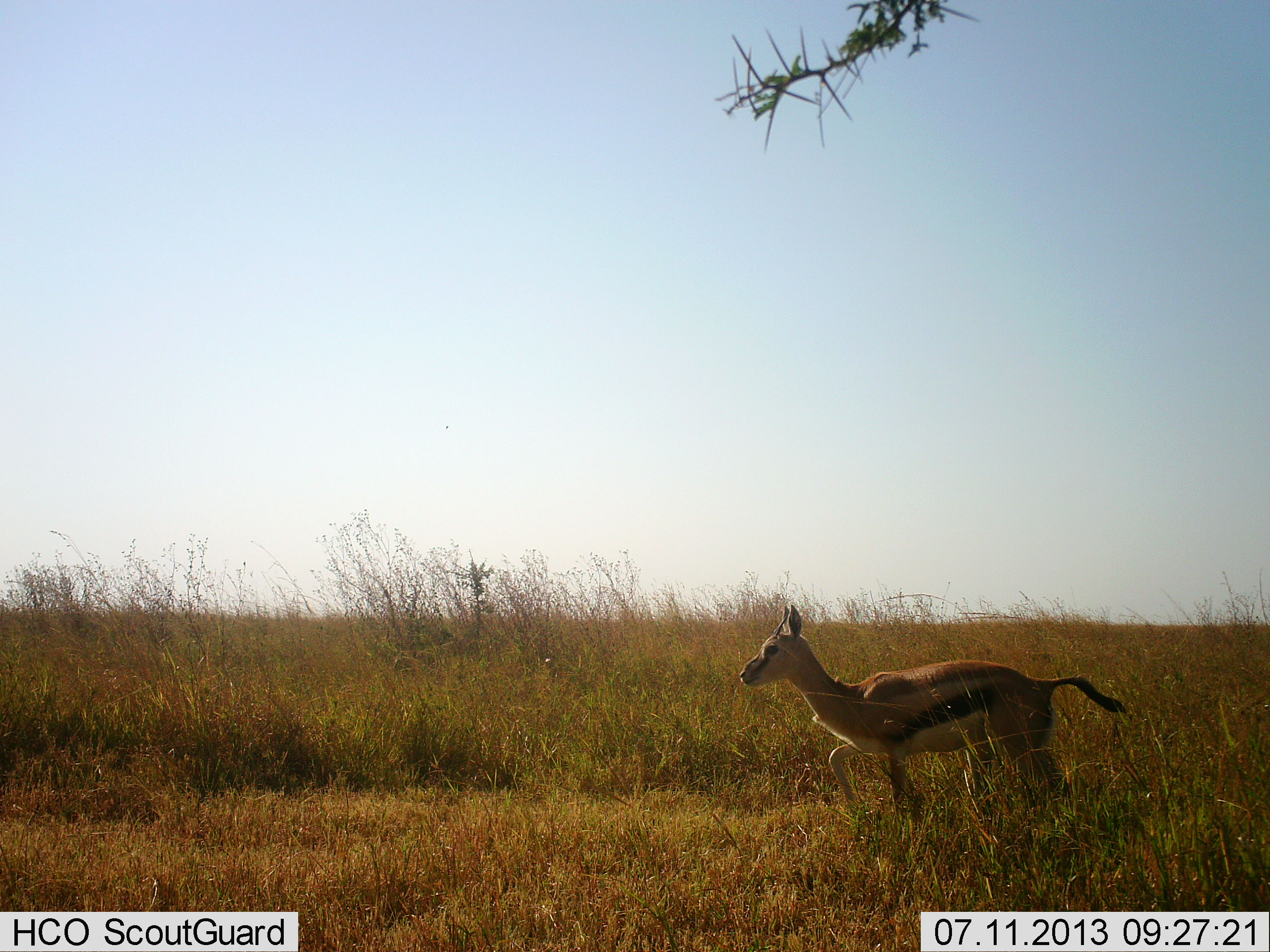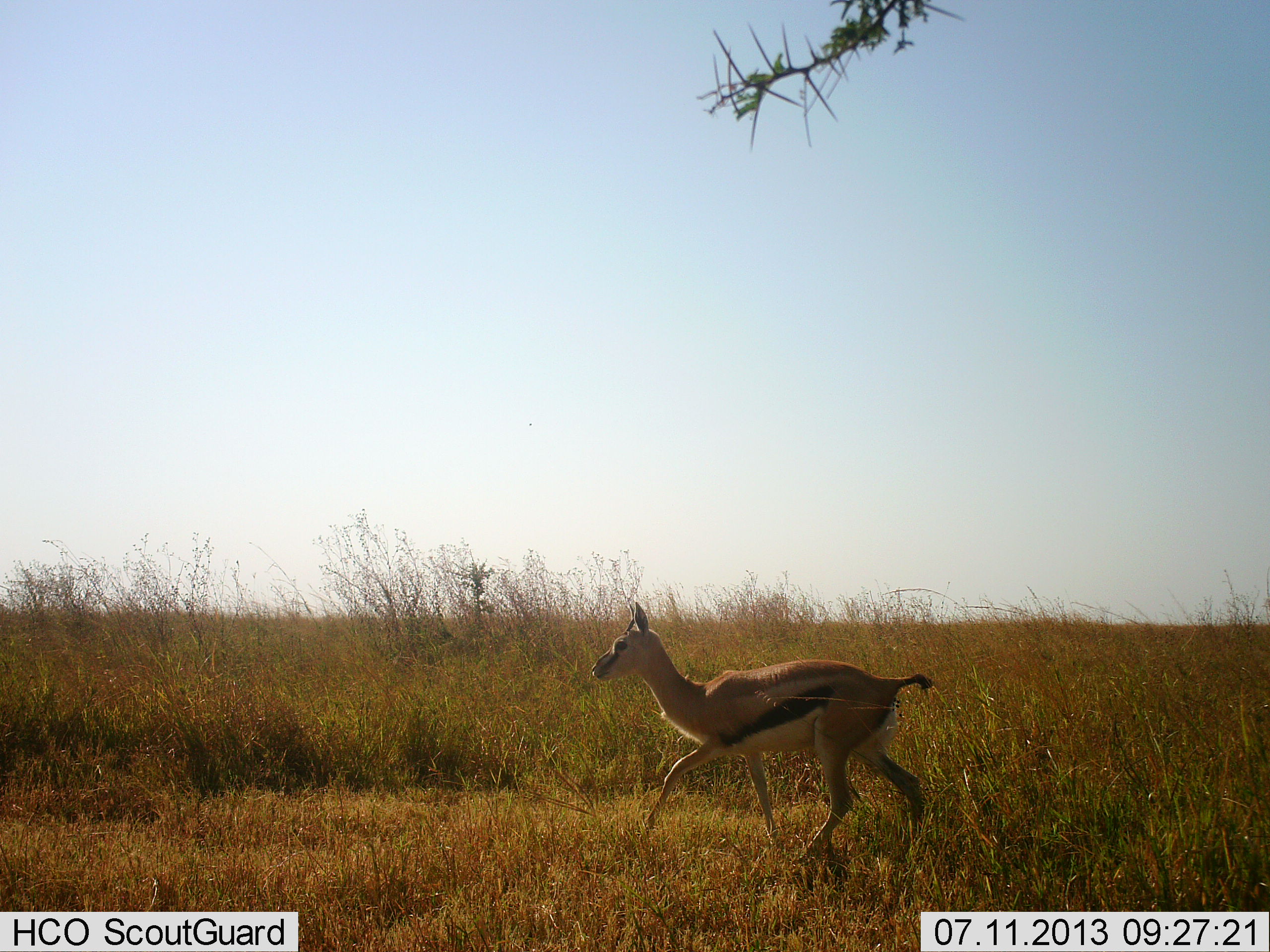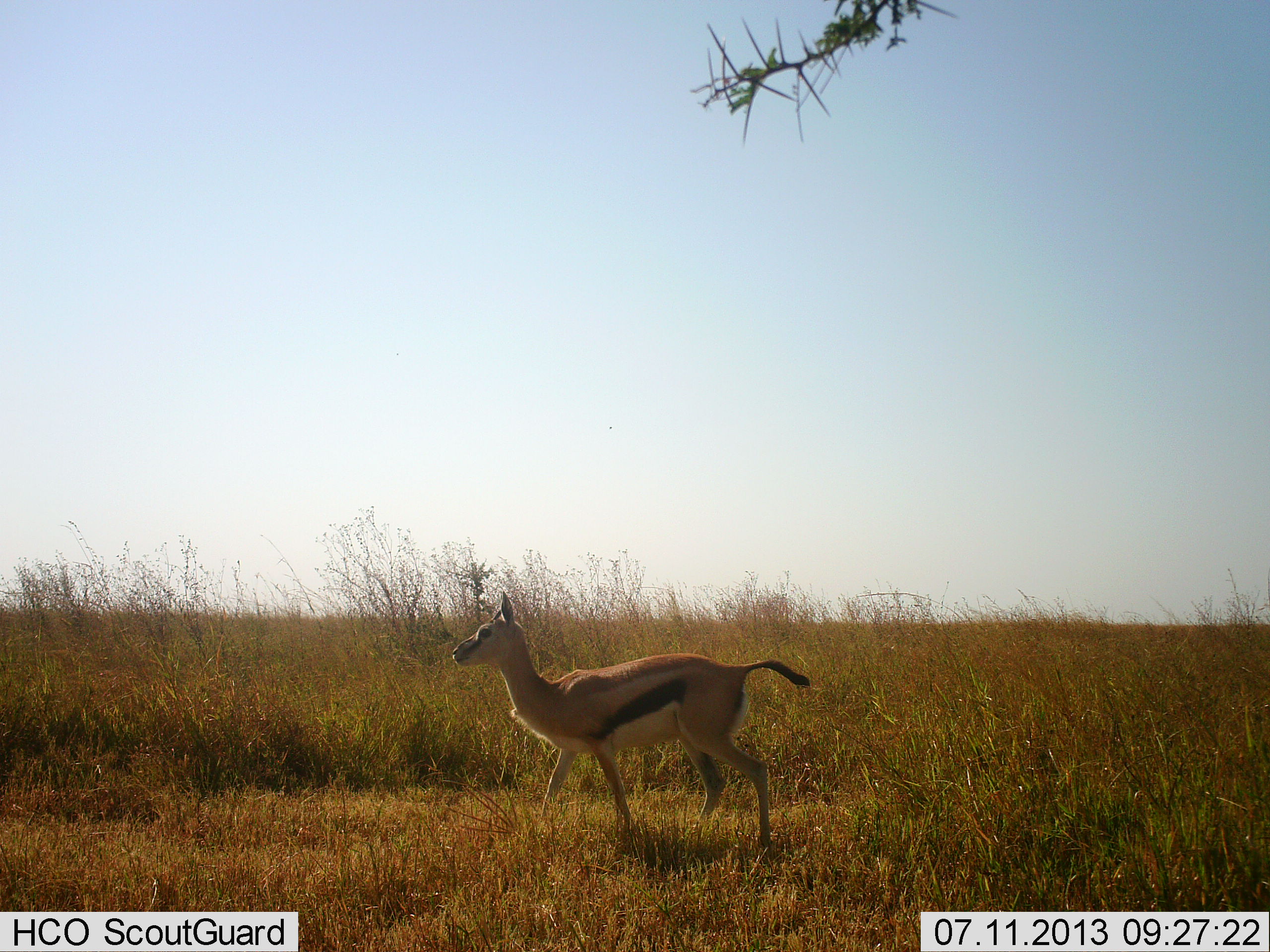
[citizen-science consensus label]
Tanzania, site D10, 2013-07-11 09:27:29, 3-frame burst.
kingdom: Animalia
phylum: Chordata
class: Mammalia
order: Artiodactyla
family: Bovidae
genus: Eudorcas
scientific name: Eudorcas thomsonii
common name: thomson's gazelle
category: gazellethomsons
Gazellethomsons (thomson's gazelle) (Eudorcas thomsonii), count 1. Behavior (volunteer vote fractions): standing 0%, resting 0%, moving 100%, interacting 0%. Young present (vote fraction): 13%. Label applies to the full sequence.